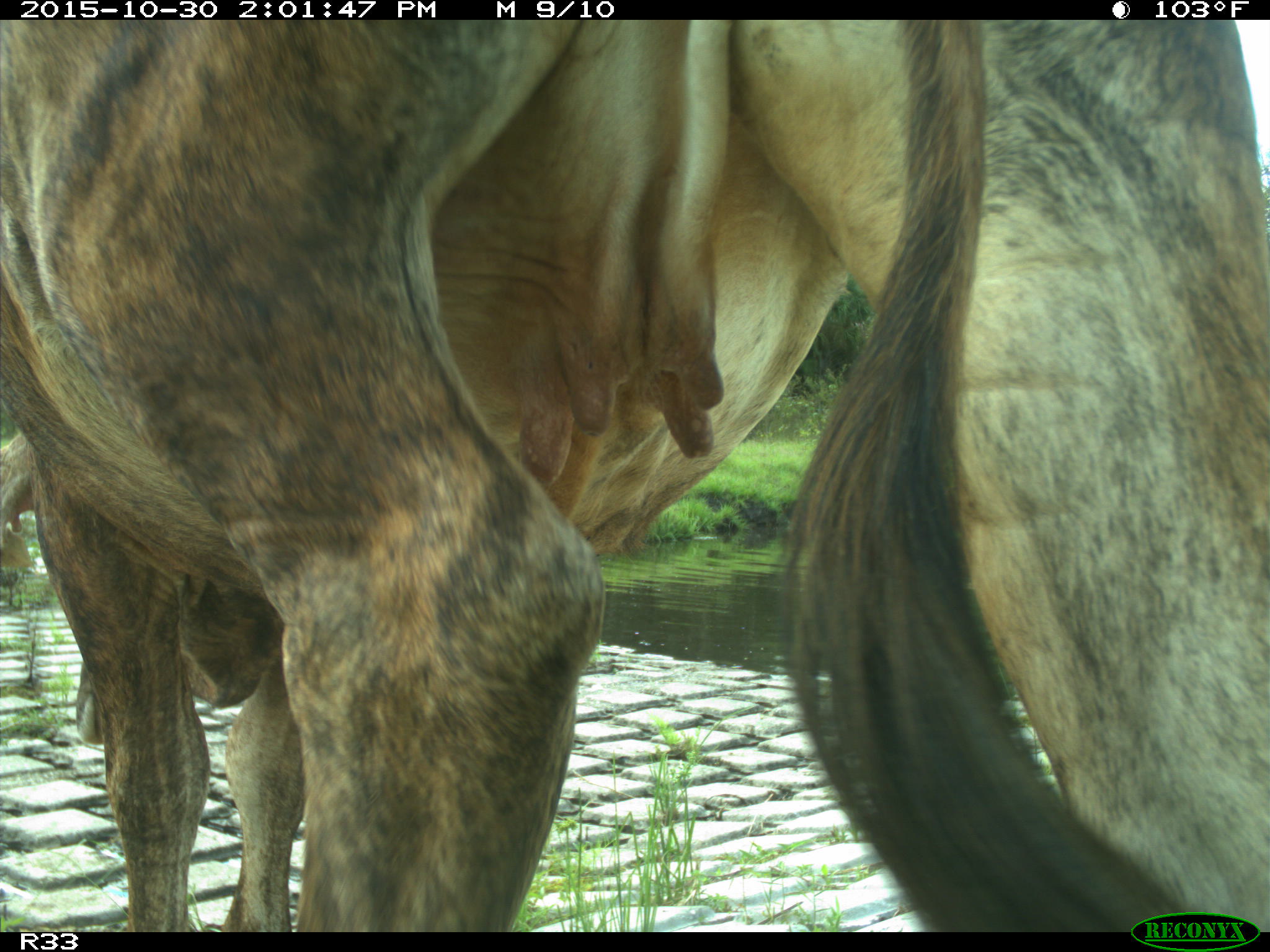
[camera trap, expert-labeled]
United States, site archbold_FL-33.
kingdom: Animalia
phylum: Chordata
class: Mammalia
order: Artiodactyla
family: Bovidae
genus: Bos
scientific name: Bos taurus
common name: domestic cow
Bos taurus (domestic cow).